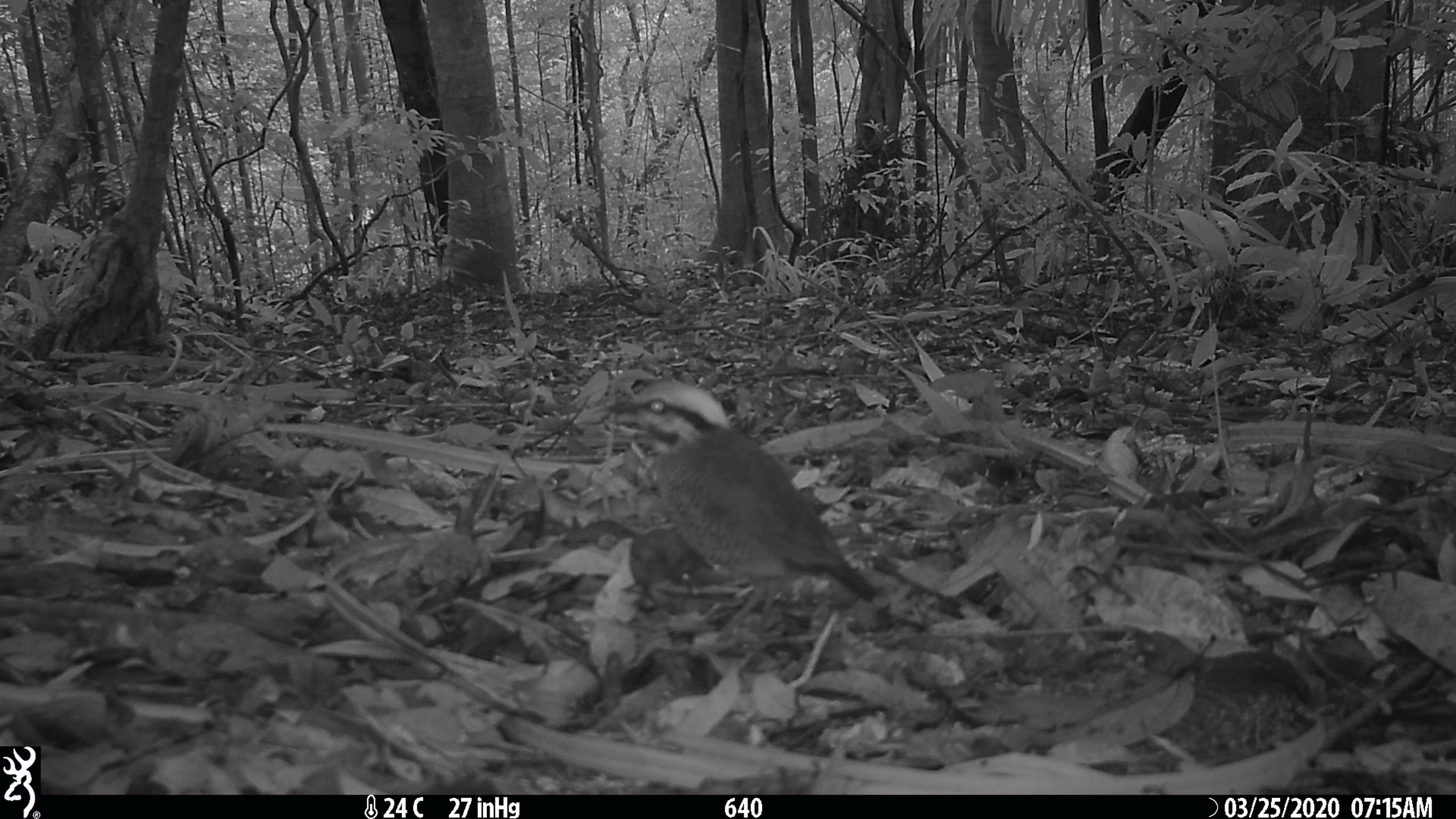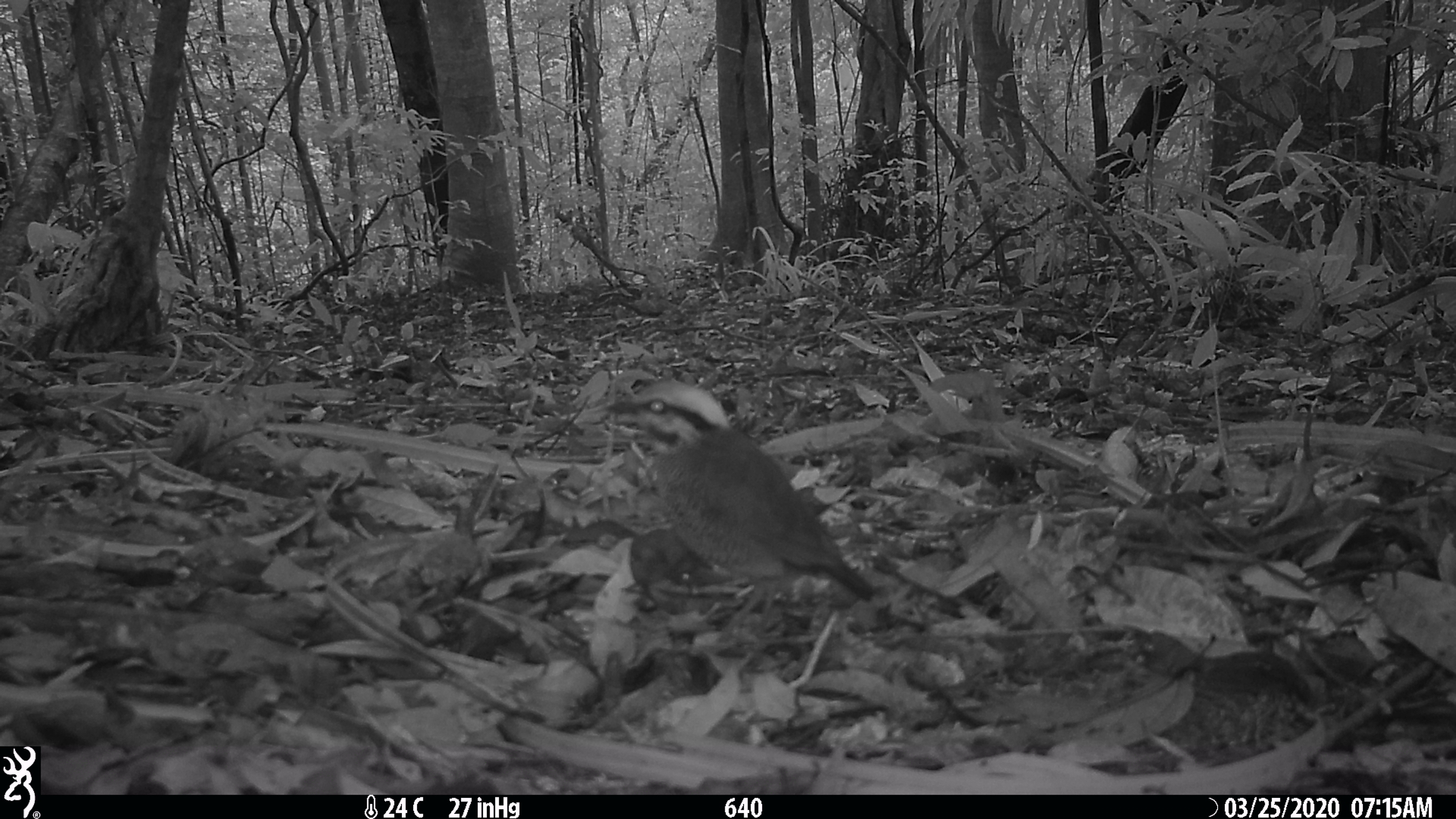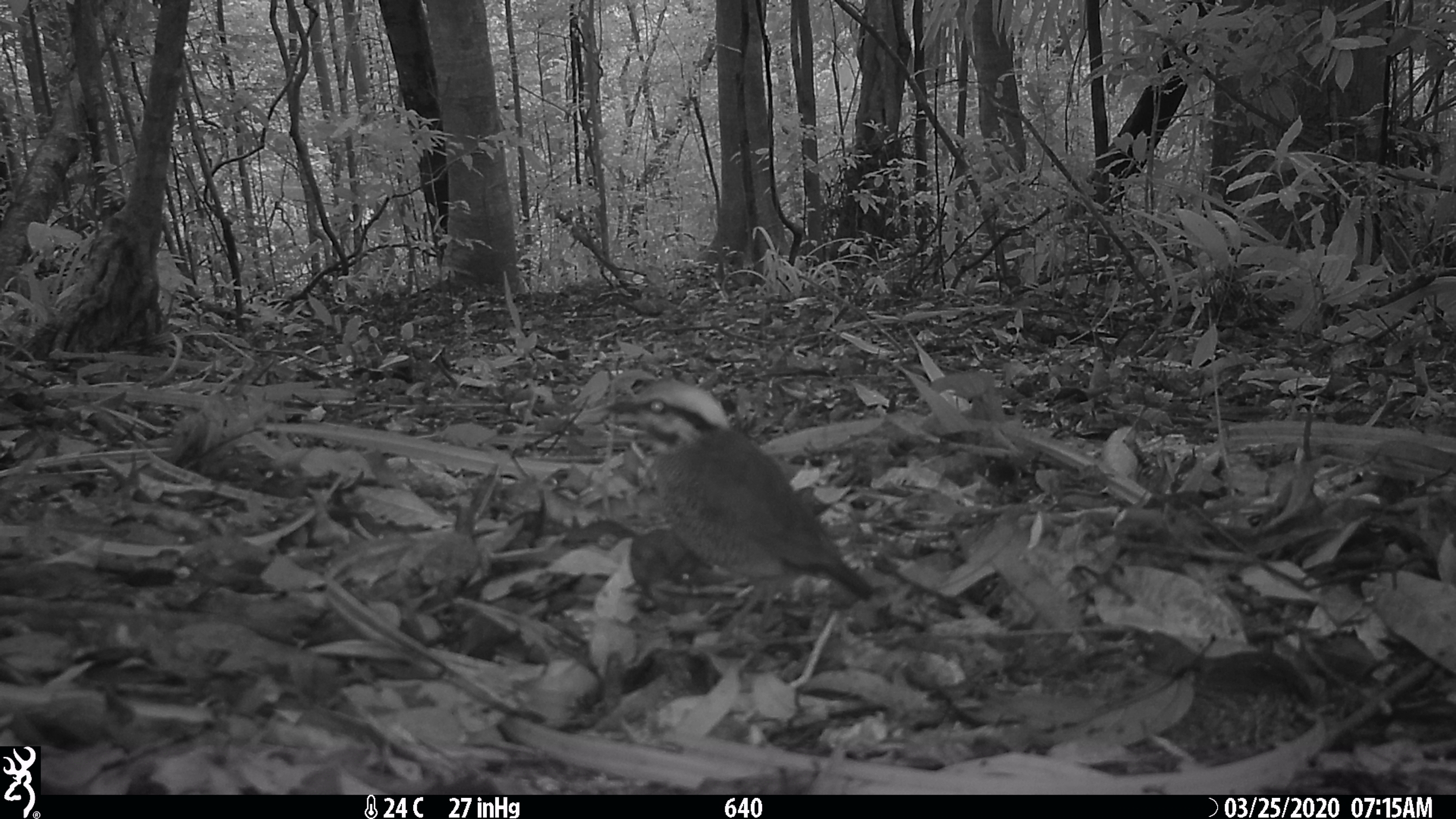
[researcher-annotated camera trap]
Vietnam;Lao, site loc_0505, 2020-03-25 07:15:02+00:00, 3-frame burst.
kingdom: Animalia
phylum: Chordata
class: Aves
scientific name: Aves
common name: bird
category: unidentified bird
Unidentified bird (bird) (Aves). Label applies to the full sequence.